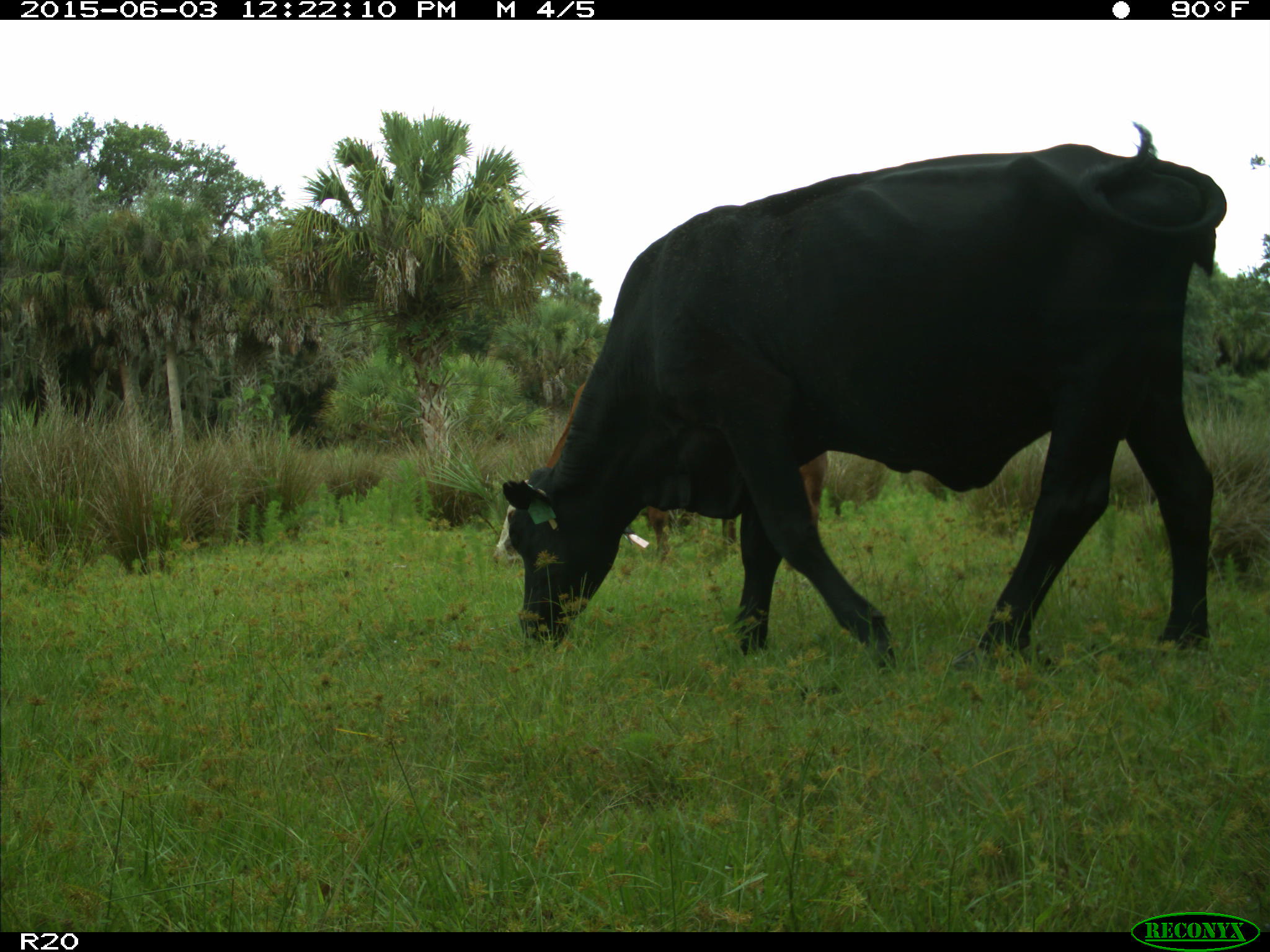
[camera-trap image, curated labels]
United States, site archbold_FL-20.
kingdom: Animalia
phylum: Chordata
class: Mammalia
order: Artiodactyla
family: Bovidae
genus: Bos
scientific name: Bos taurus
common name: domestic cow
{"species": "Bos taurus (domestic cow)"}